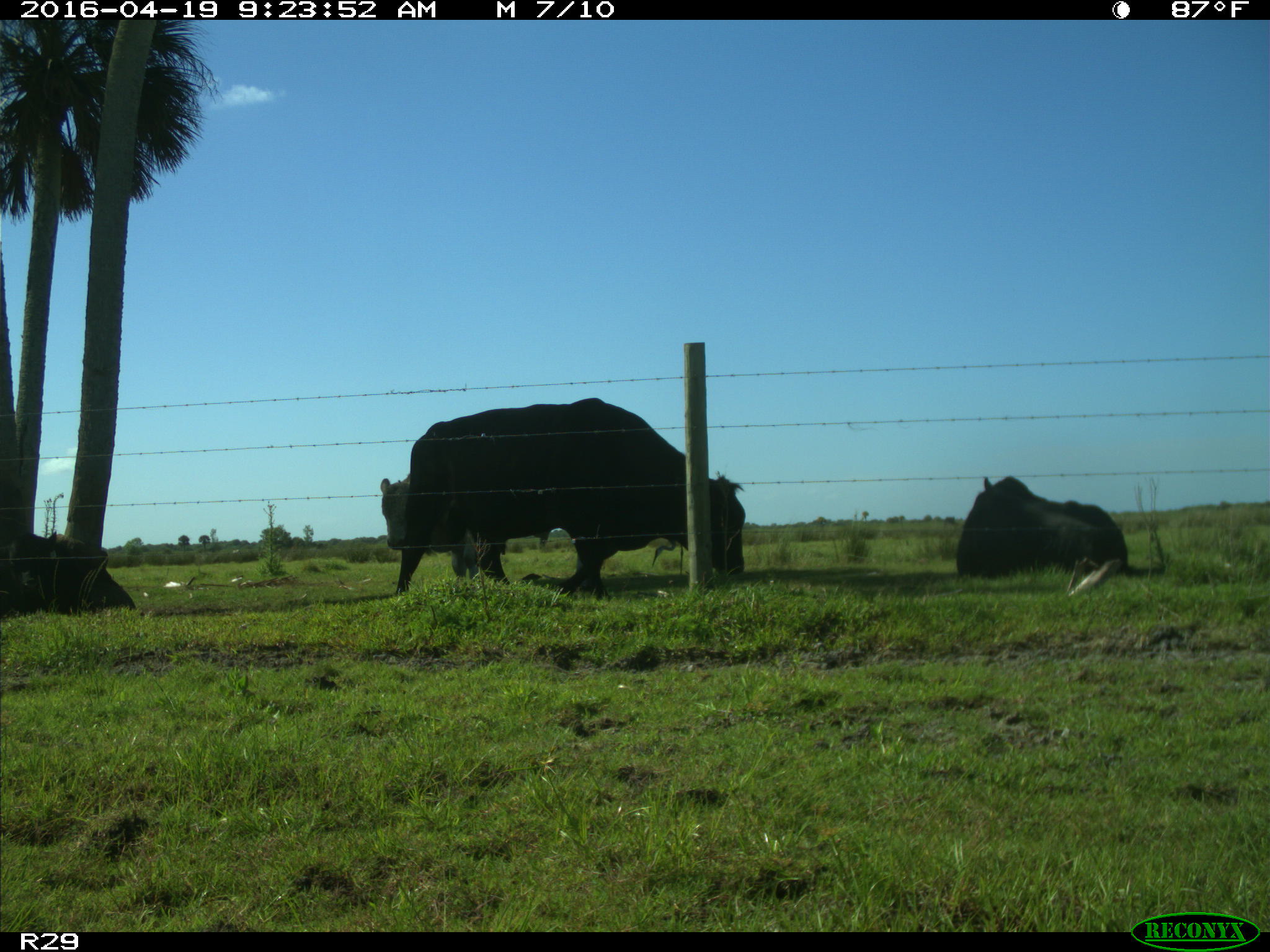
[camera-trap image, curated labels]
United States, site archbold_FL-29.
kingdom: Animalia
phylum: Chordata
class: Mammalia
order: Artiodactyla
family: Bovidae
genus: Bos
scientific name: Bos taurus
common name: domestic cow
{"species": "Bos taurus (domestic cow)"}